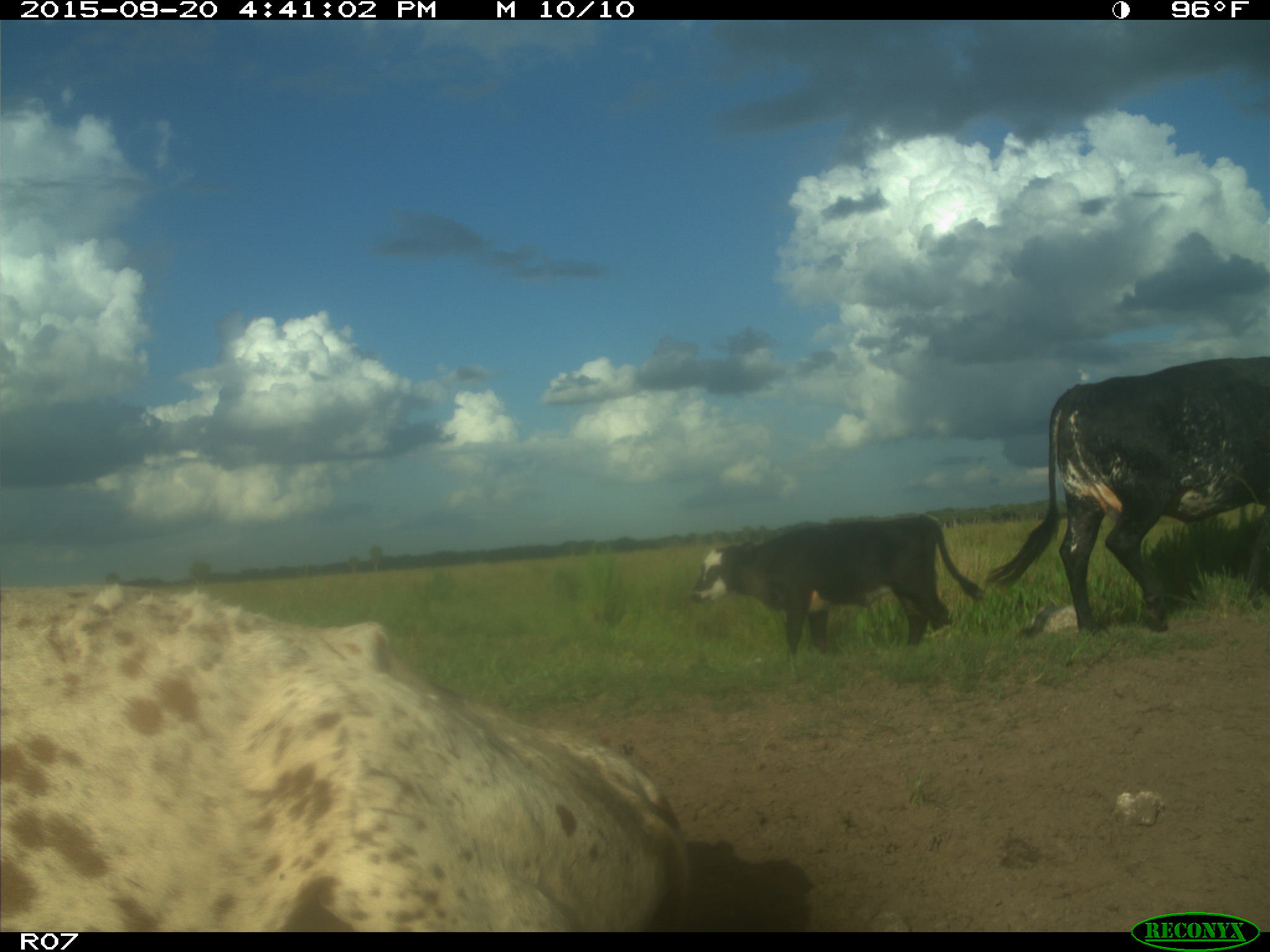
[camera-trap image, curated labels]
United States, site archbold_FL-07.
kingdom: Animalia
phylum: Chordata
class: Mammalia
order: Artiodactyla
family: Bovidae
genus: Bos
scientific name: Bos taurus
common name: domestic cow